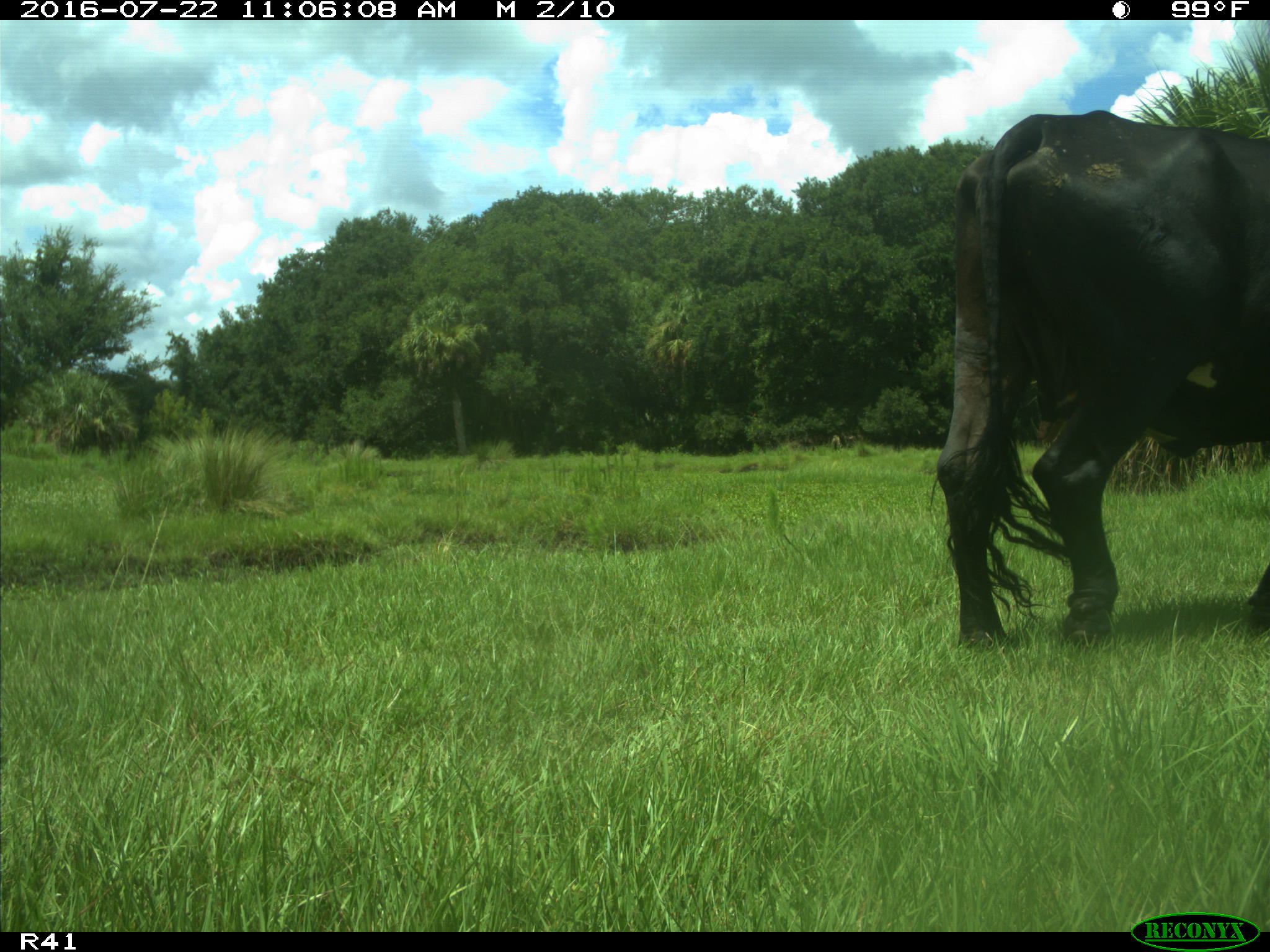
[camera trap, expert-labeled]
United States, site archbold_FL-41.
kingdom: Animalia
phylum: Chordata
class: Mammalia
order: Artiodactyla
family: Bovidae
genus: Bos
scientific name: Bos taurus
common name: domestic cow